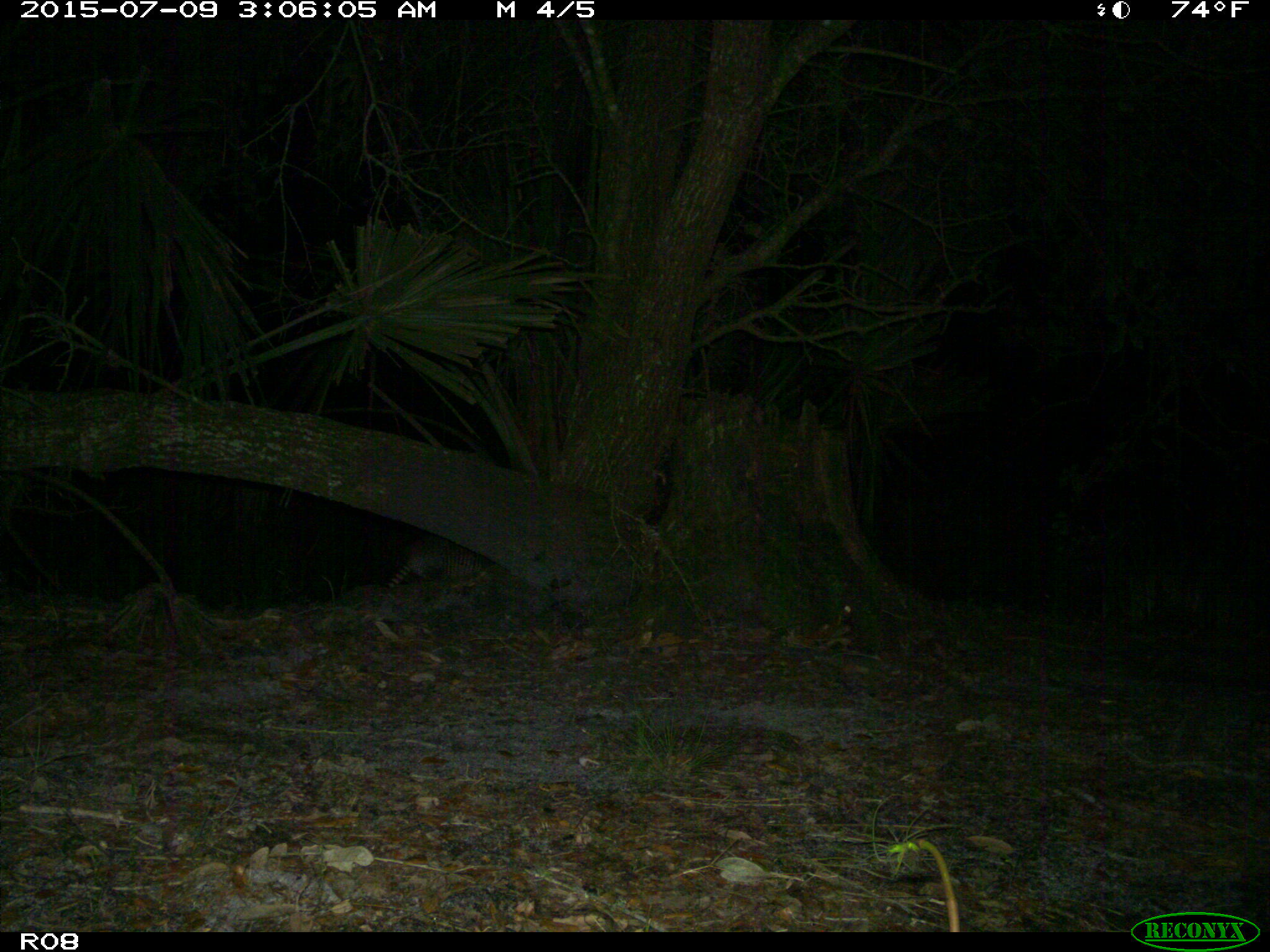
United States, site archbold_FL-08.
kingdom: Animalia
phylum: Chordata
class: Mammalia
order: Cingulata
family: Dasypodidae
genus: Dasypus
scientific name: Dasypus novemcinctus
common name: nine-banded armadillo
Dasypus novemcinctus (nine-banded armadillo).